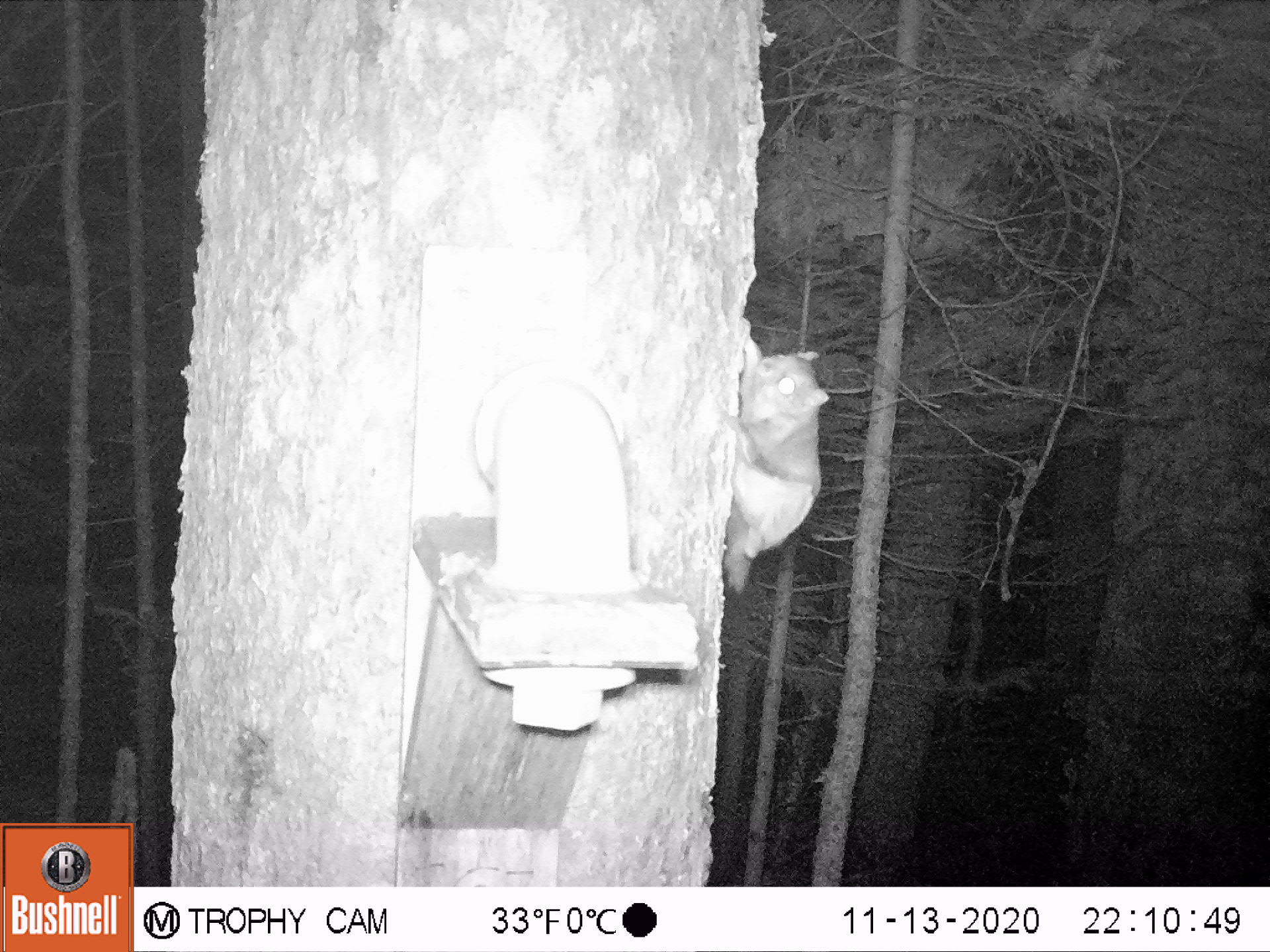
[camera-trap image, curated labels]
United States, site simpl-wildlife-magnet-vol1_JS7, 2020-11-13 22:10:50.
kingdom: Animalia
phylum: Chordata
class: Mammalia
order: Rodentia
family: Sciuridae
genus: Glaucomys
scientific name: Glaucomys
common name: flying squirrel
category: flying squirrel sp.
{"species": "flying squirrel sp. (flying squirrel) (Glaucomys)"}